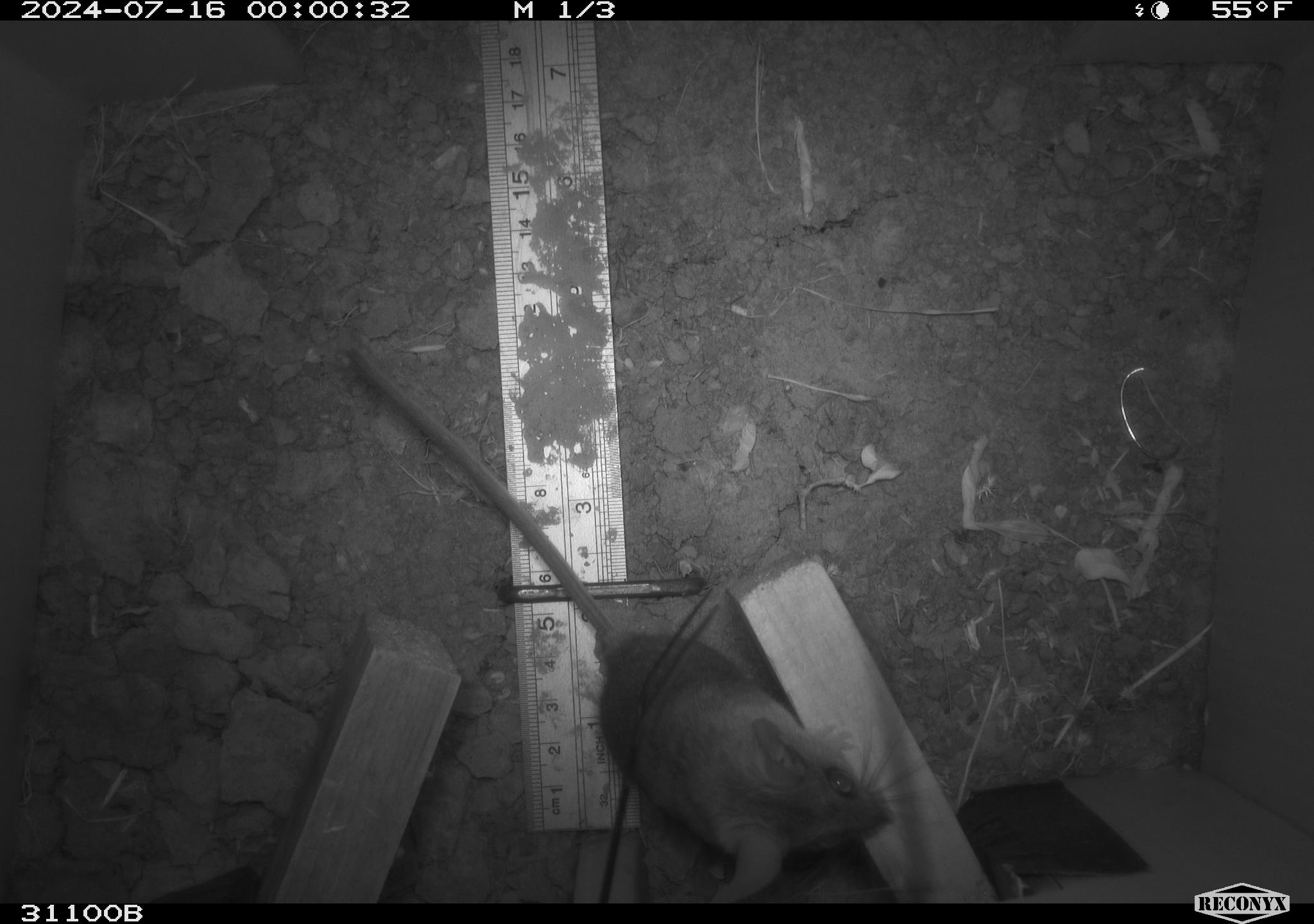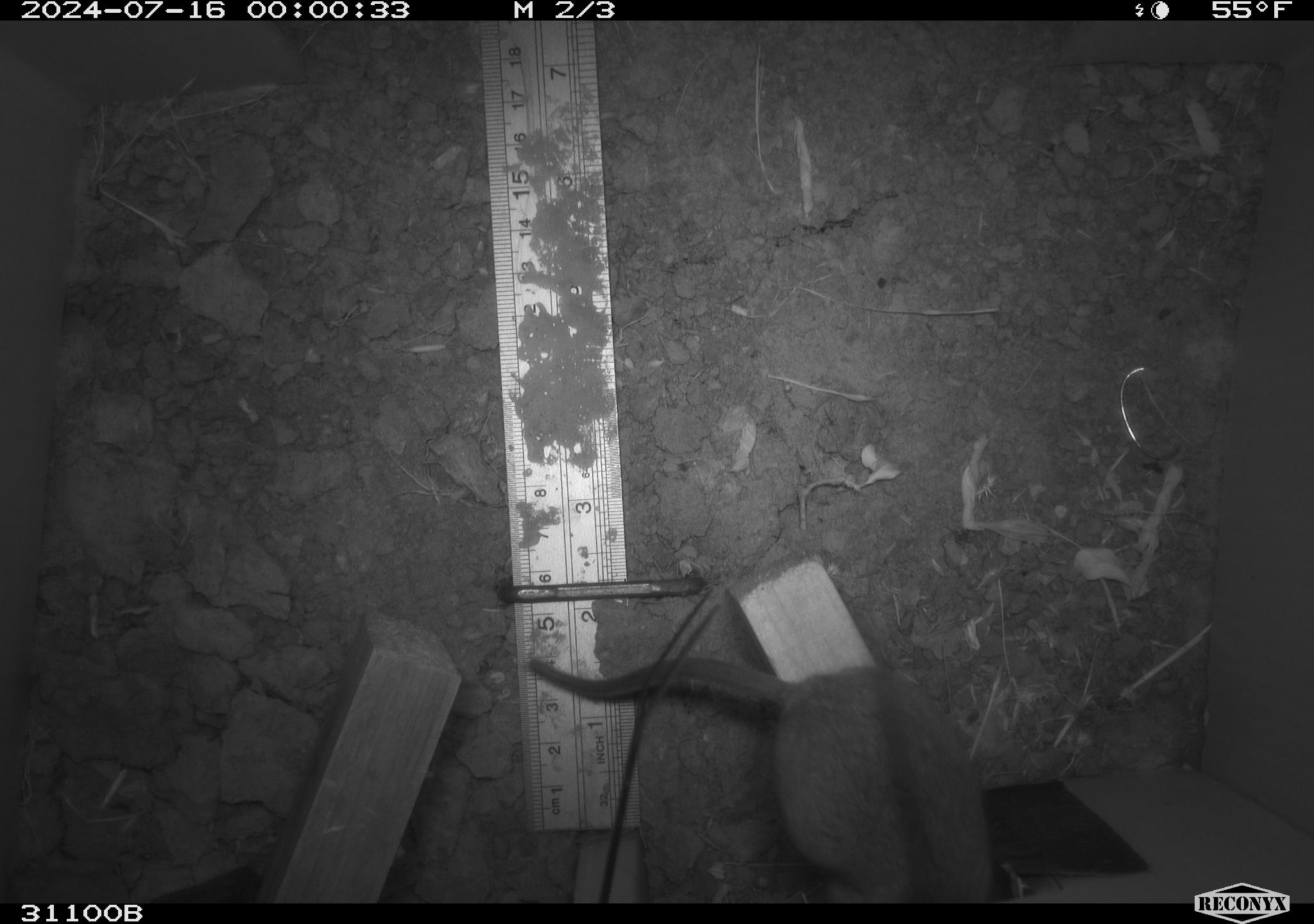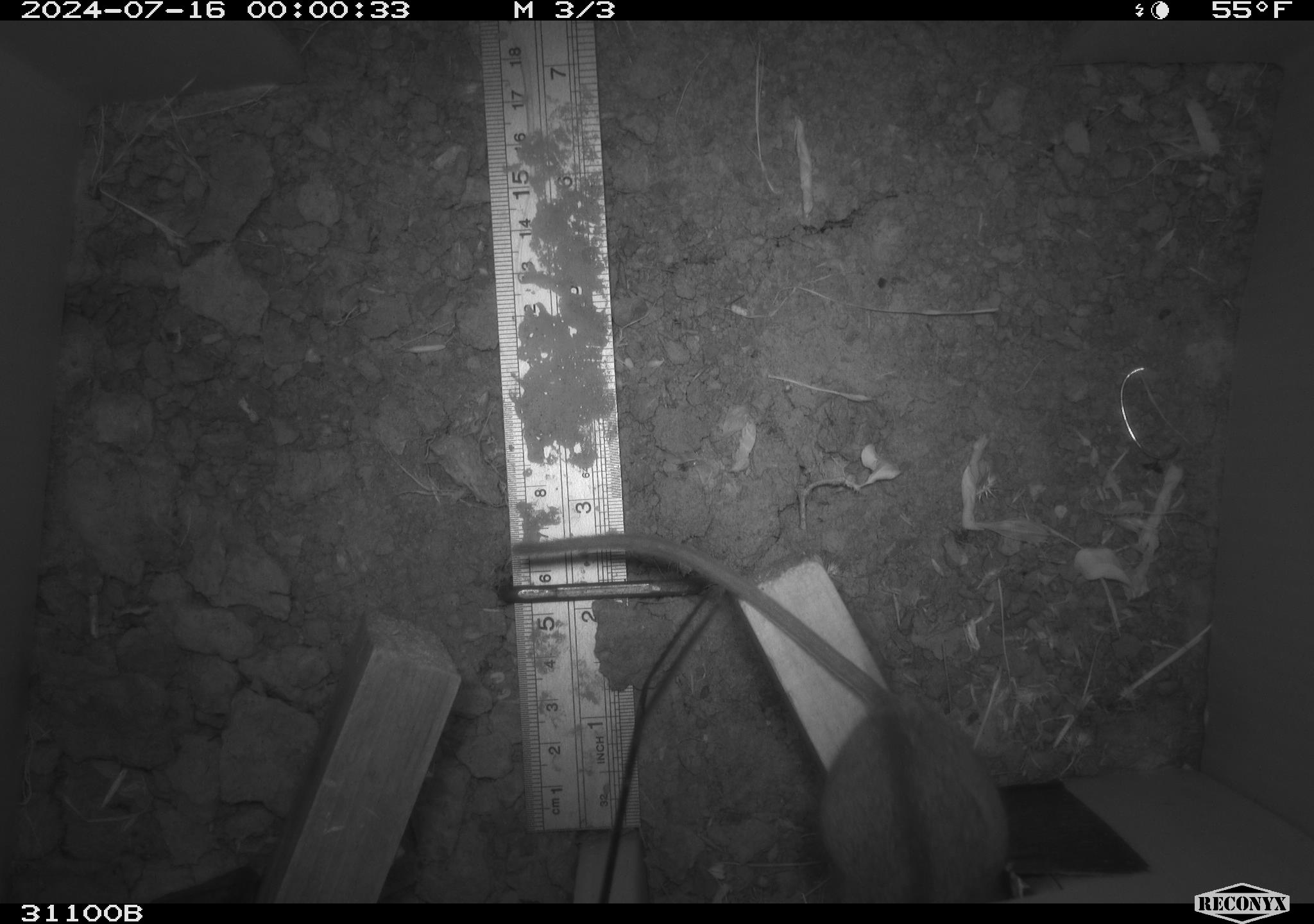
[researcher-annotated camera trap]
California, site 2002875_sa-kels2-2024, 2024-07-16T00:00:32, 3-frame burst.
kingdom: Animalia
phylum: Chordata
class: Mammalia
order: Rodentia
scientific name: Rodentia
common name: rodent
Rodent (Rodentia).